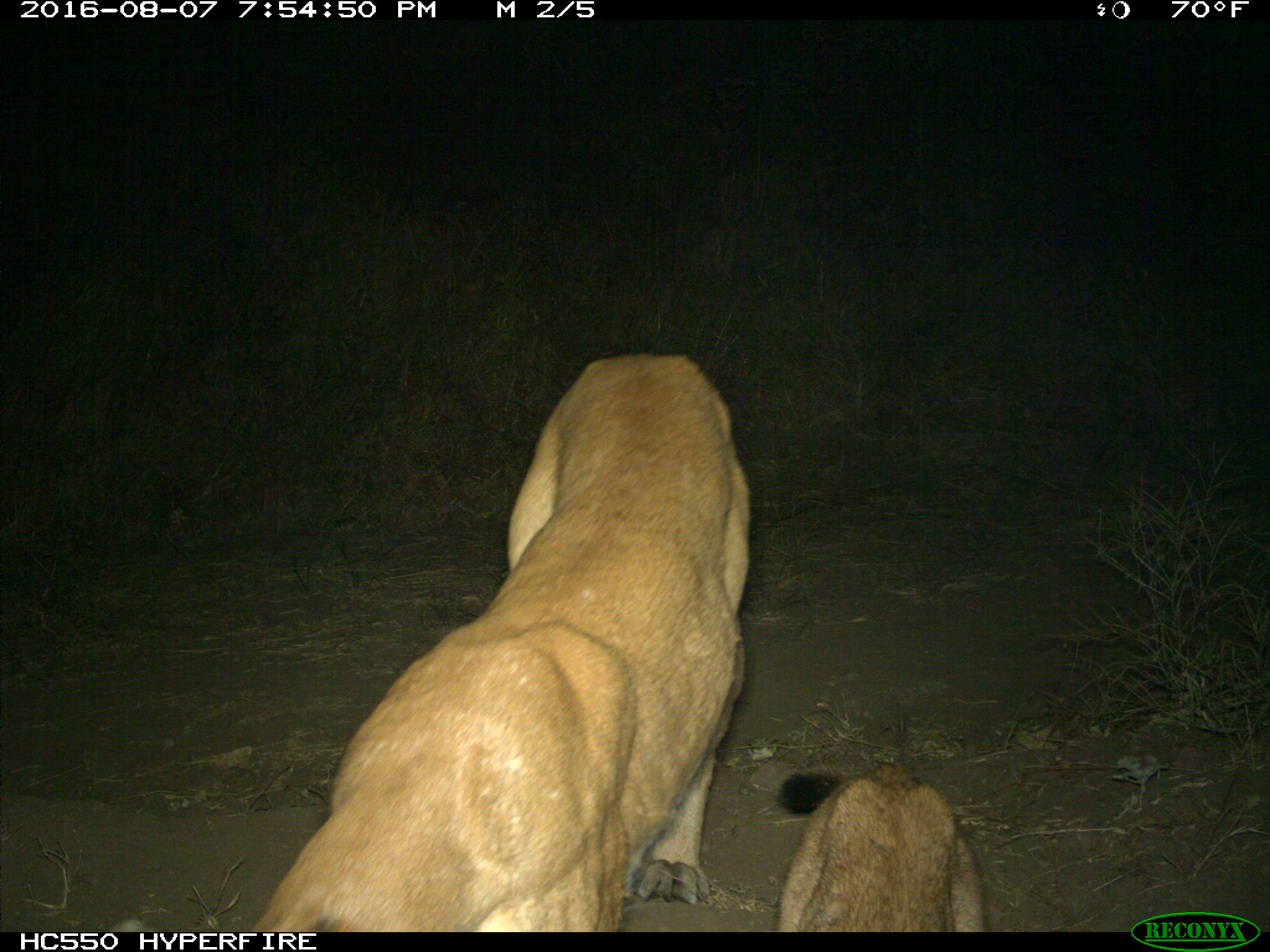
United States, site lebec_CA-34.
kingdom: Animalia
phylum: Chordata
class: Mammalia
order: Carnivora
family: Felidae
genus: Puma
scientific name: Puma concolor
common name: mountain lion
Puma concolor (mountain lion).